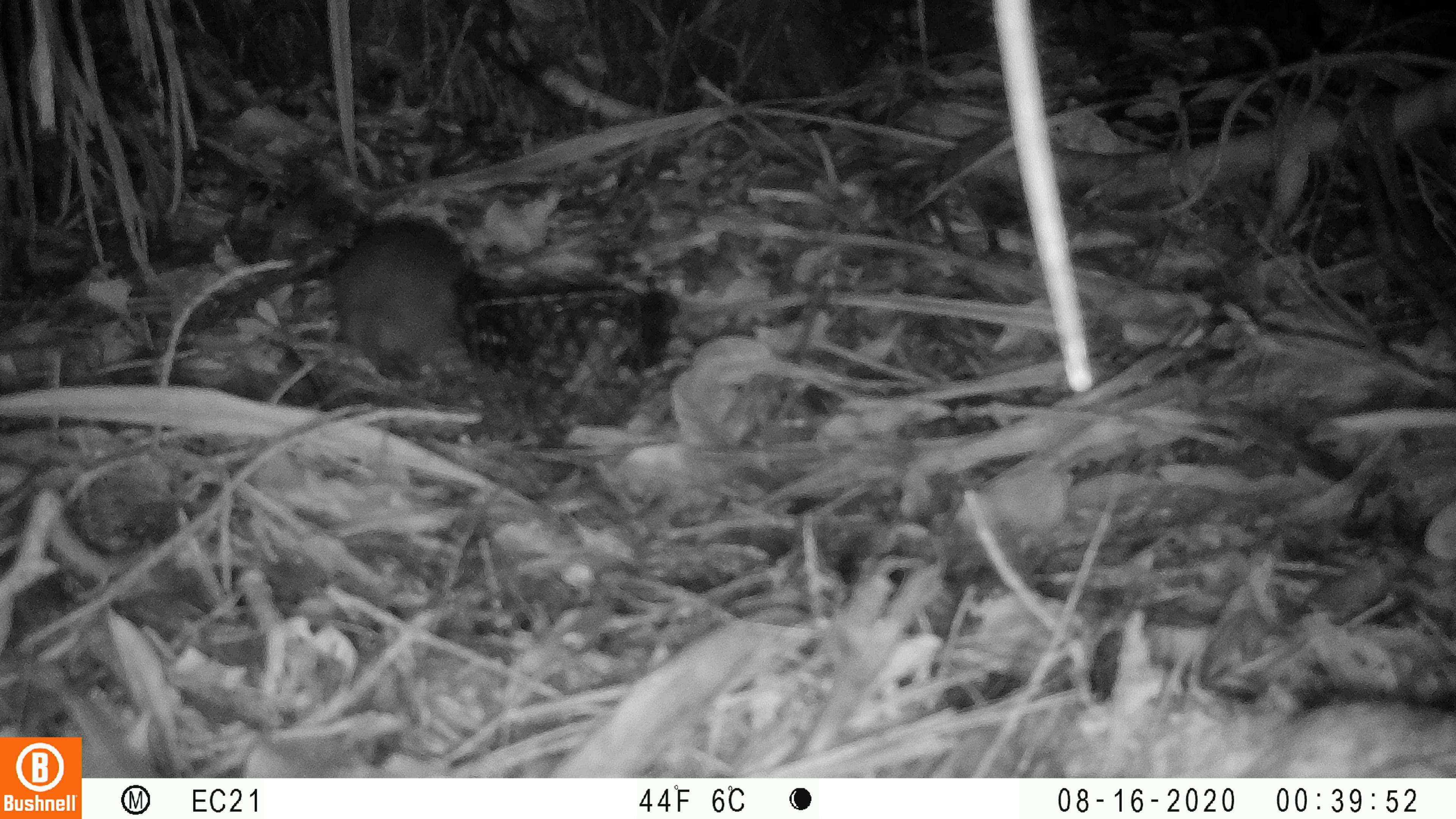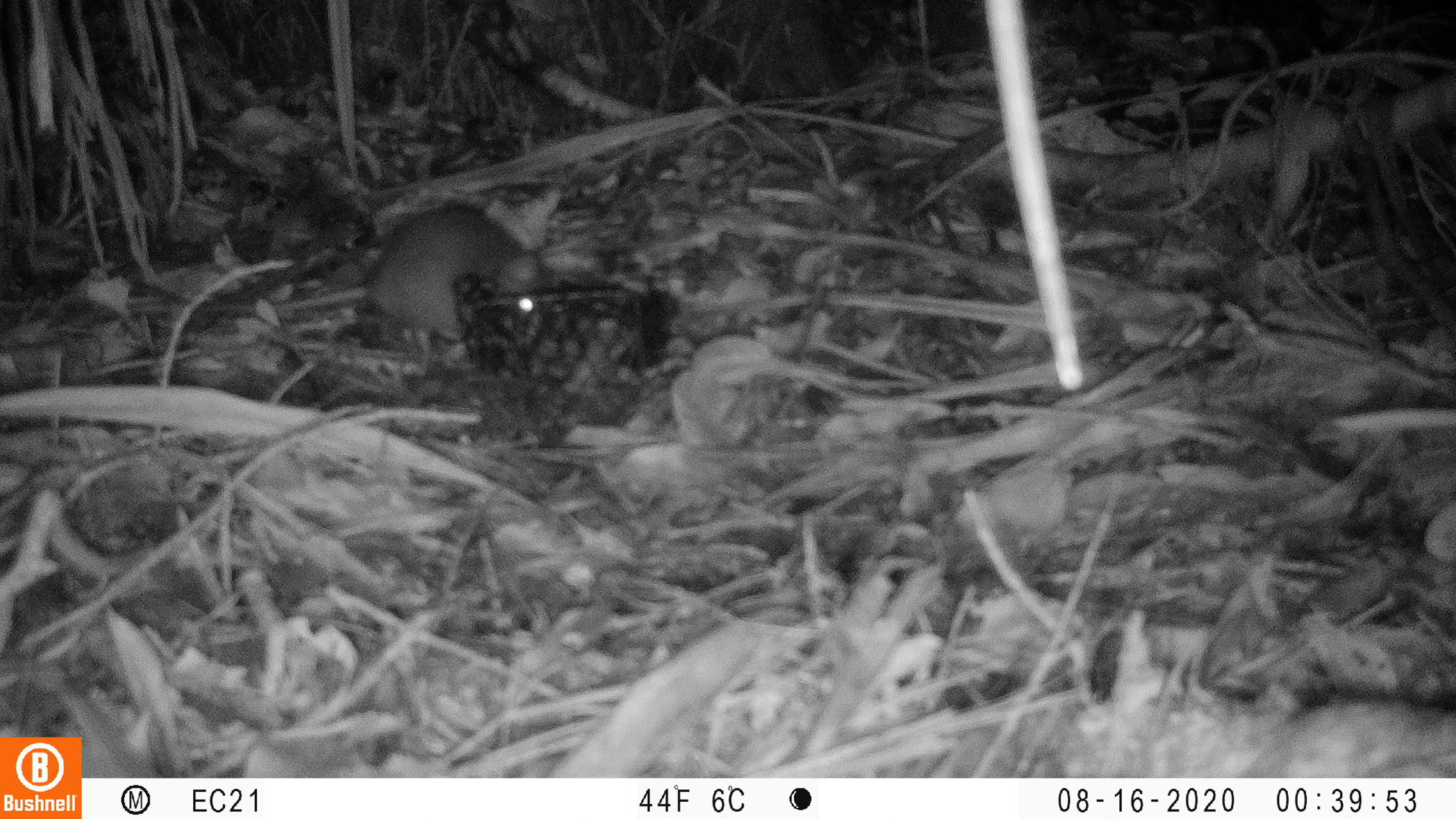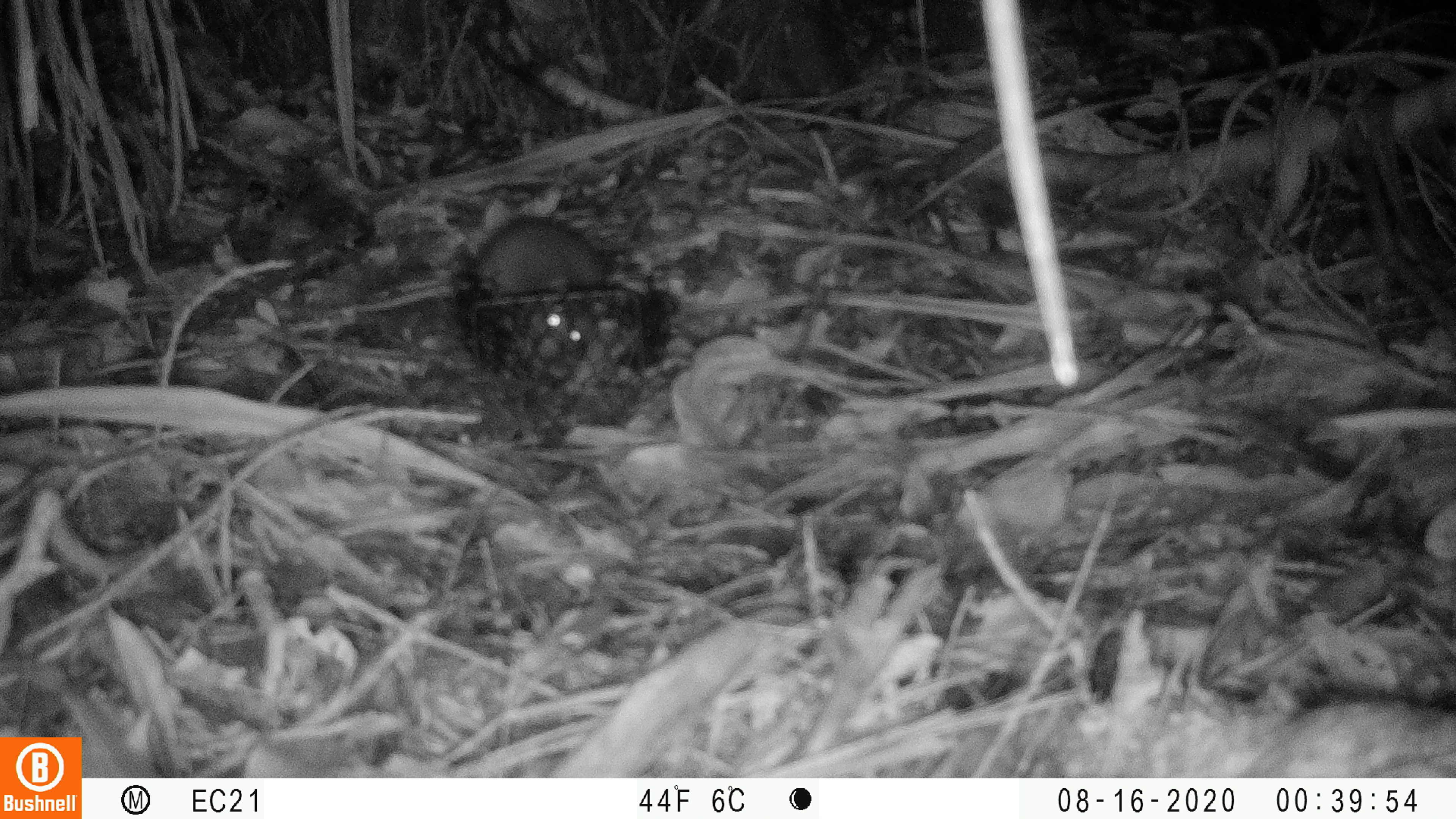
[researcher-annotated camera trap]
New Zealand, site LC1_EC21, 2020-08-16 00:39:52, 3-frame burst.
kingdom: Animalia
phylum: Chordata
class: Mammalia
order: Rodentia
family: Muridae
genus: Rattus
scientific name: Rattus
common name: rat